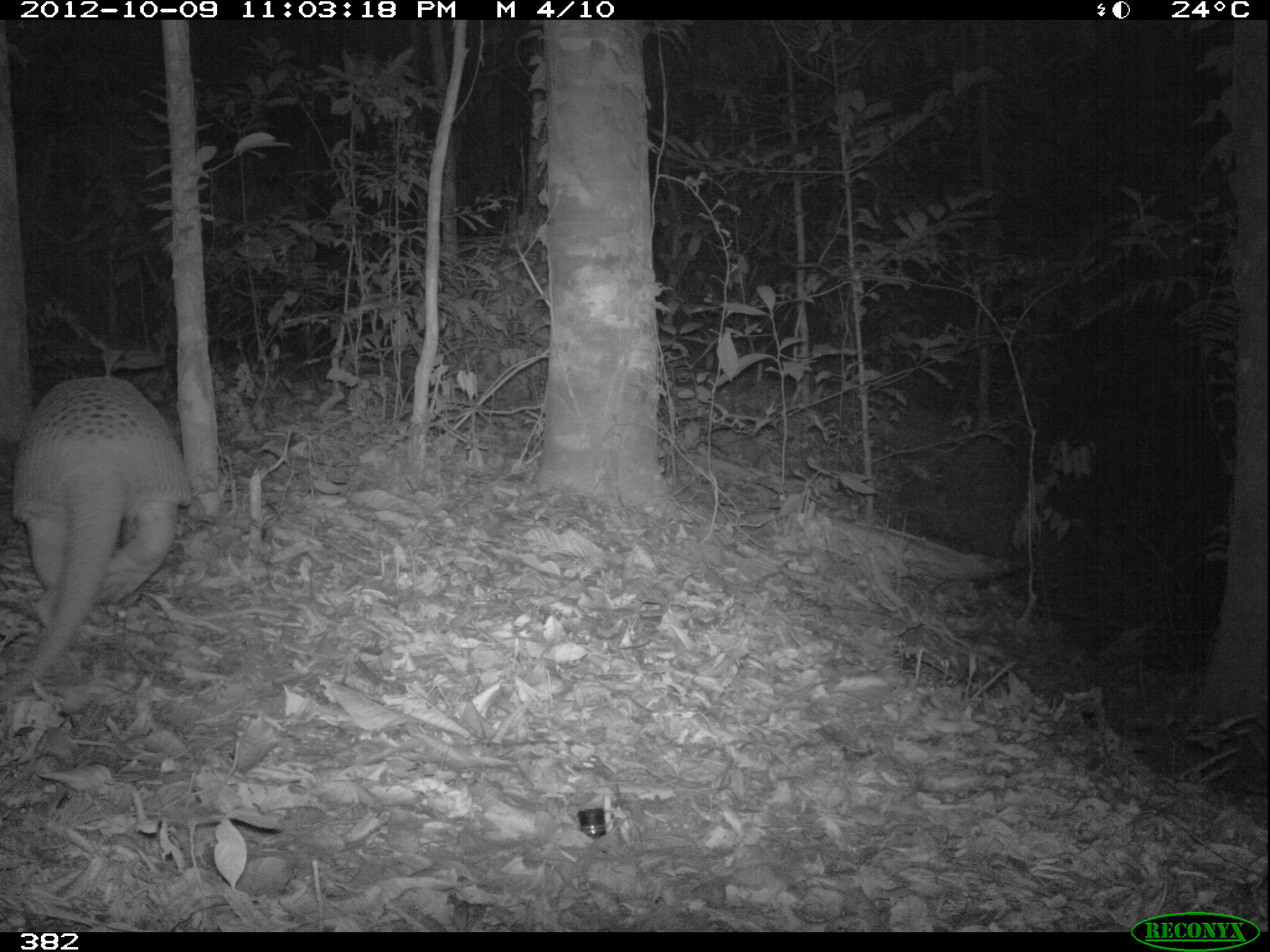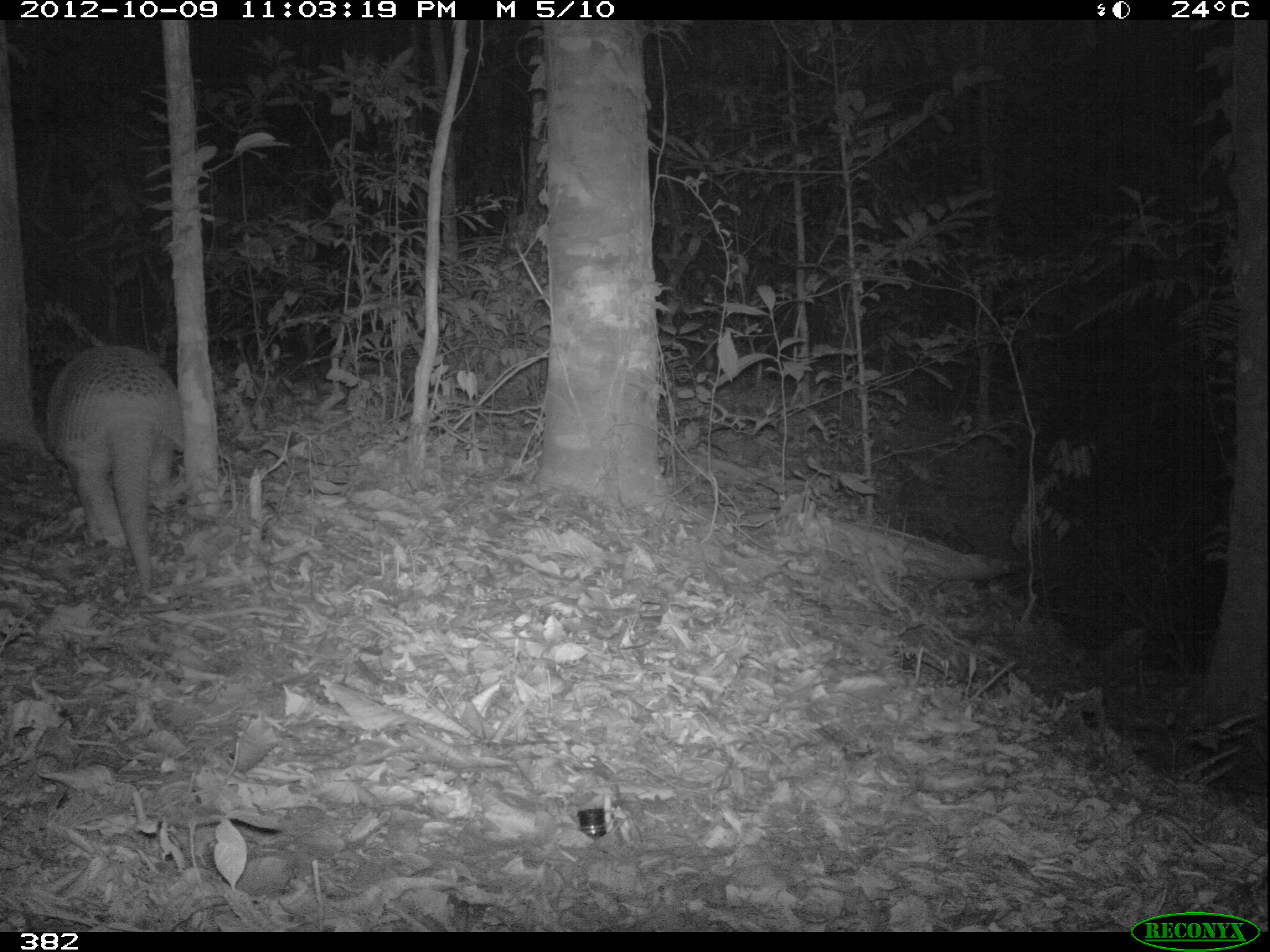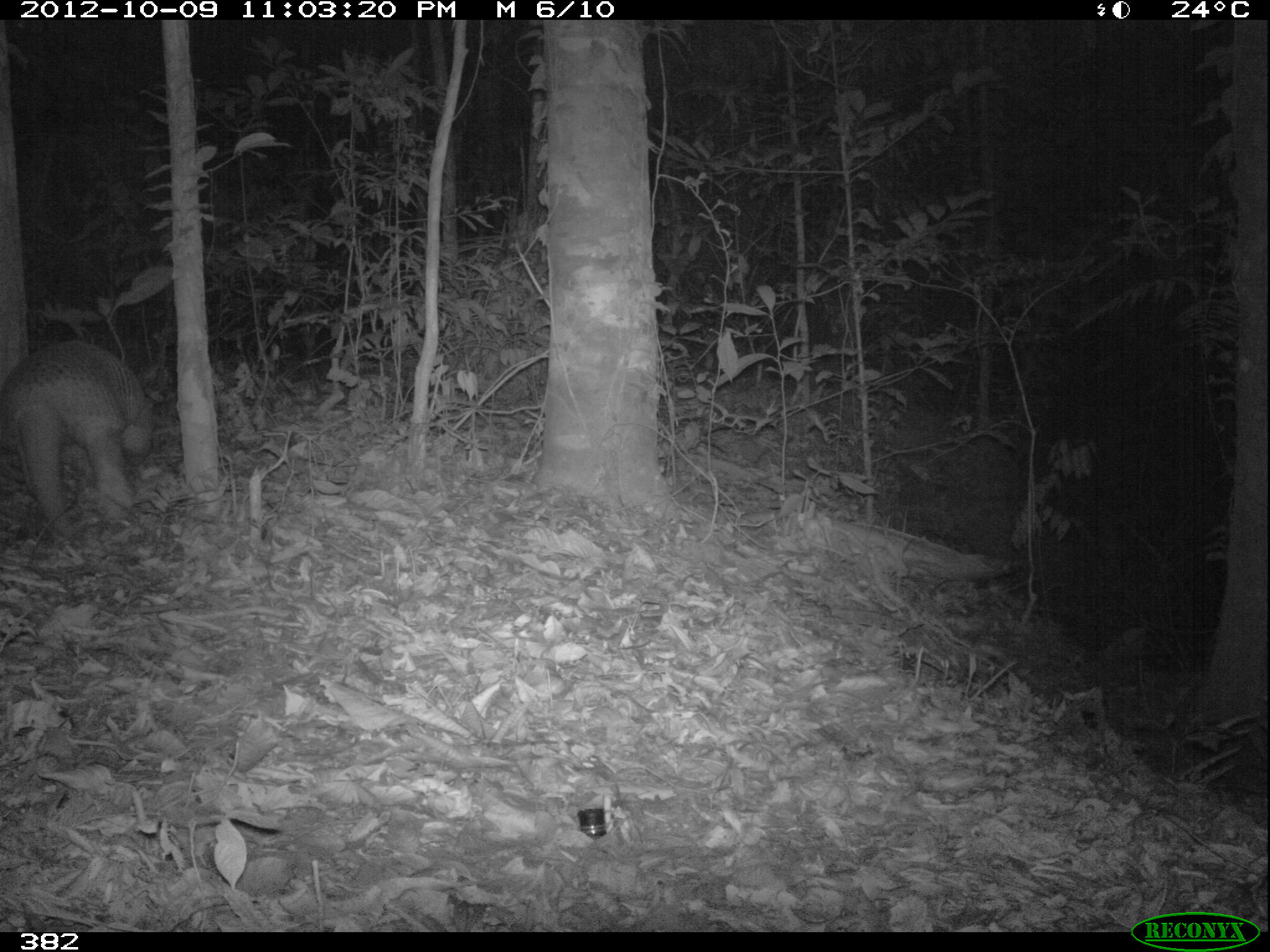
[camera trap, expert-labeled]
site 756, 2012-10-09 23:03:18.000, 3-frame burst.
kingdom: Animalia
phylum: Chordata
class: Mammalia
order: Cingulata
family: Chlamyphoridae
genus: Priodontes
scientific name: Priodontes maximus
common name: giant armadillo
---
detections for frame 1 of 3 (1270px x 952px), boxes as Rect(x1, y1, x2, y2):
priodontes maximus: Rect(1, 376, 195, 697)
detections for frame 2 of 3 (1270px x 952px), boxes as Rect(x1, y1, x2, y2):
priodontes maximus: Rect(44, 344, 187, 595)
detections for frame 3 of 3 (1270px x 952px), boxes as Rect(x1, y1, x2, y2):
priodontes maximus: Rect(0, 339, 157, 539)